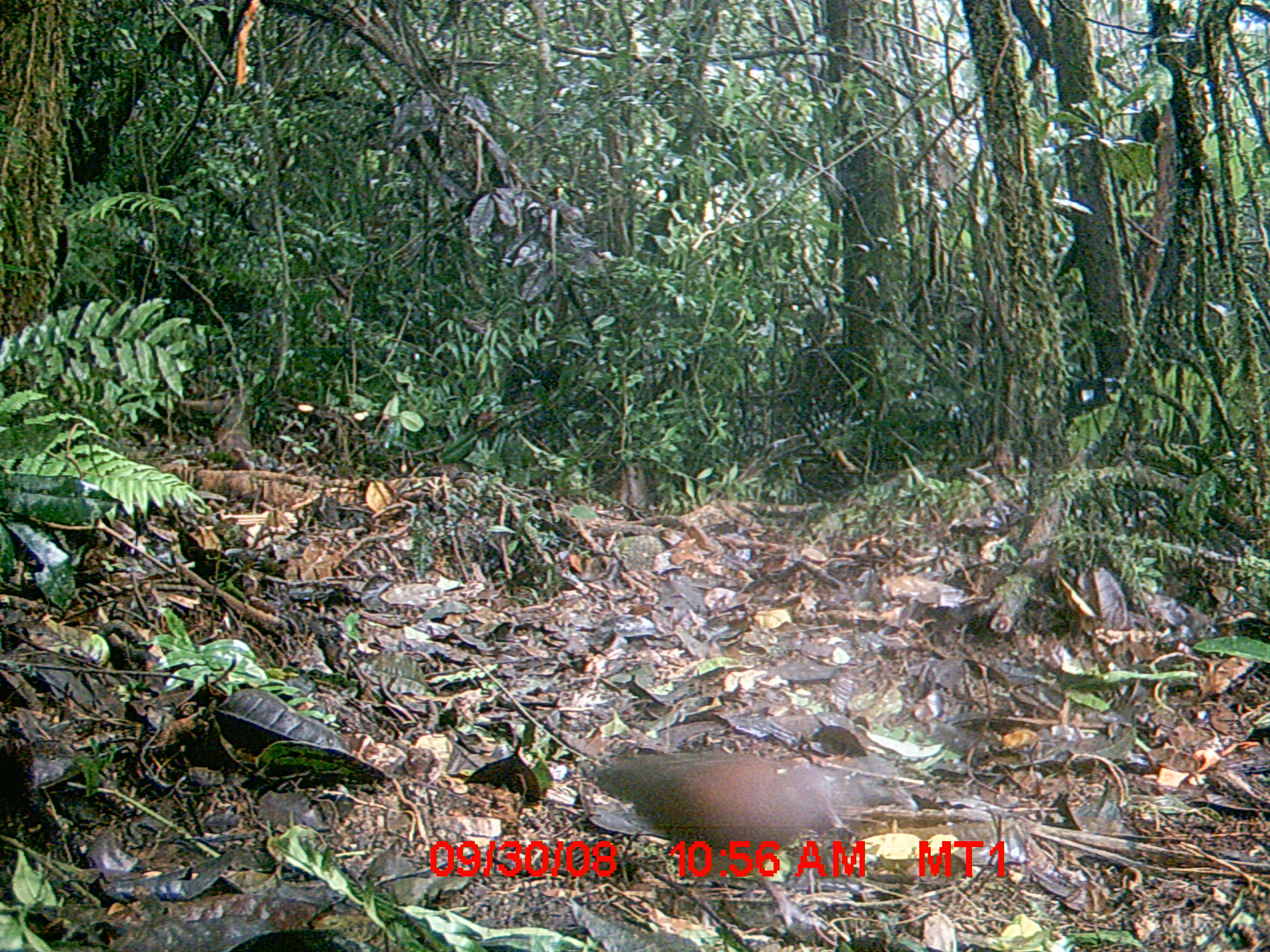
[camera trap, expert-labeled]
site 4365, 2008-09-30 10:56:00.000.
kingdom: Animalia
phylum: Chordata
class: Aves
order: Columbiformes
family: Columbidae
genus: Streptopelia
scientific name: Streptopelia picturata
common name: madagascar turtle-dove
Streptopelia picturata (madagascar turtle-dove), count 1.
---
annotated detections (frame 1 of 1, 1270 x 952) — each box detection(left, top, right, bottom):
streptopelia picturata: detection(590, 750, 919, 930)